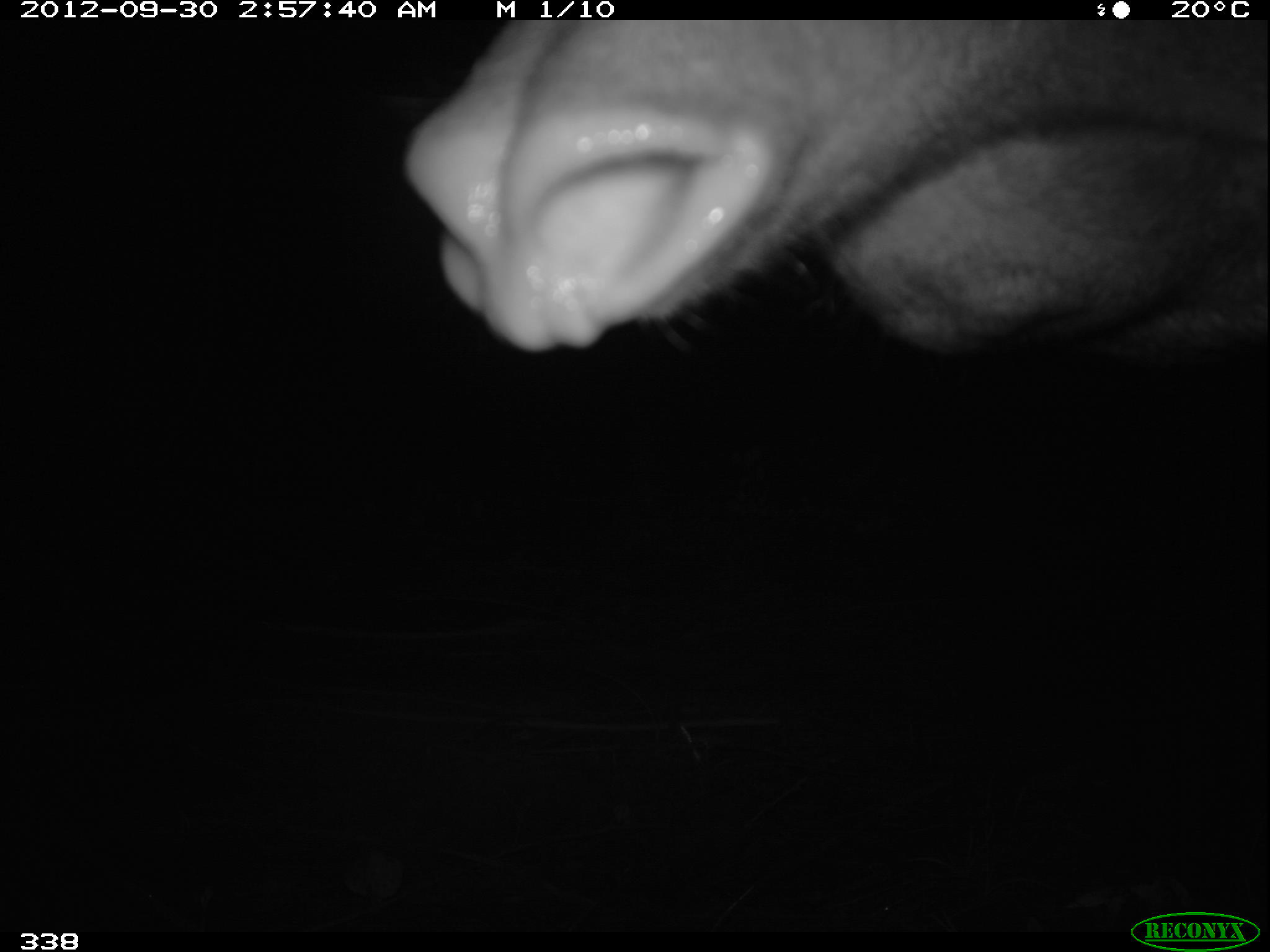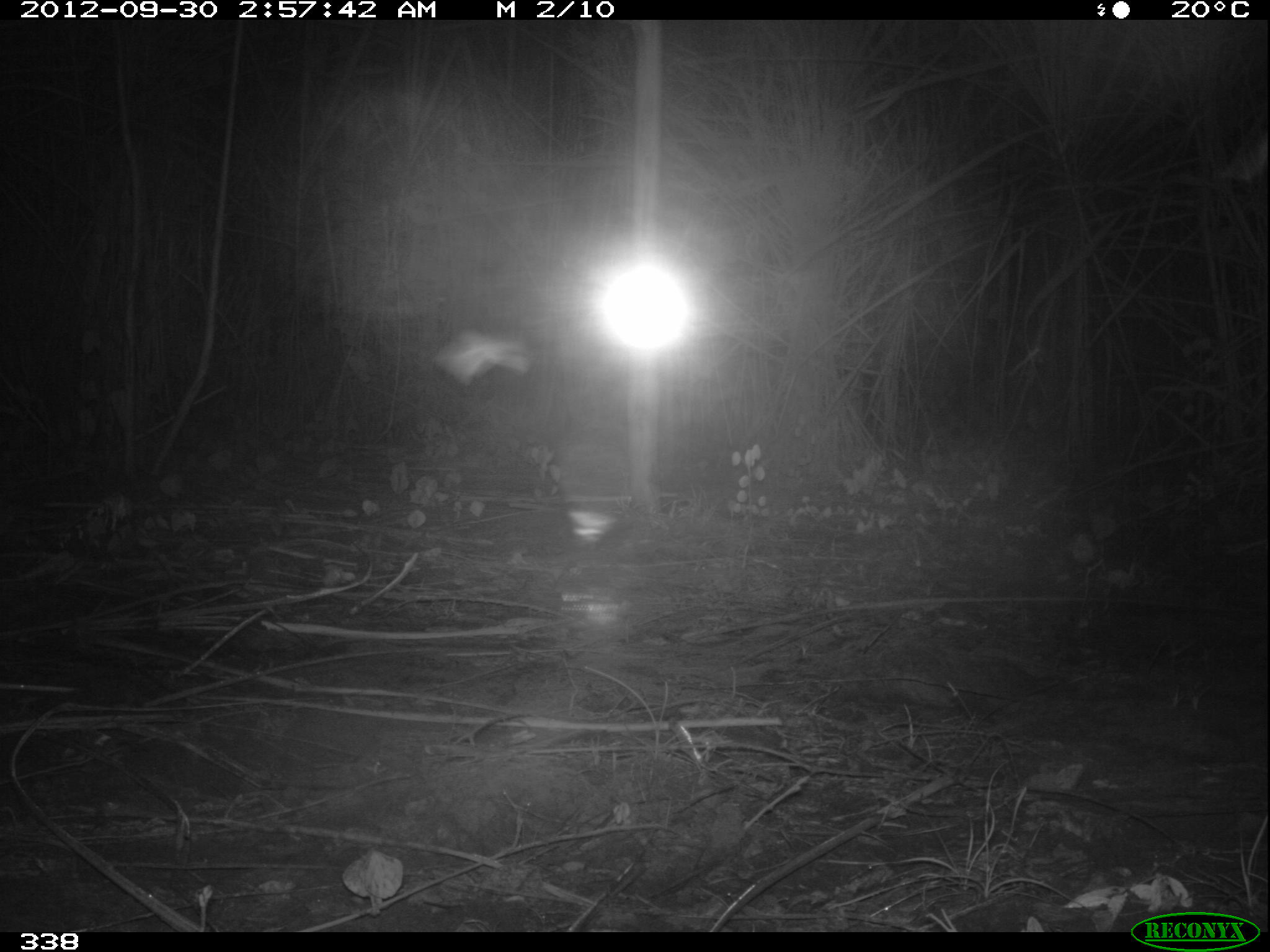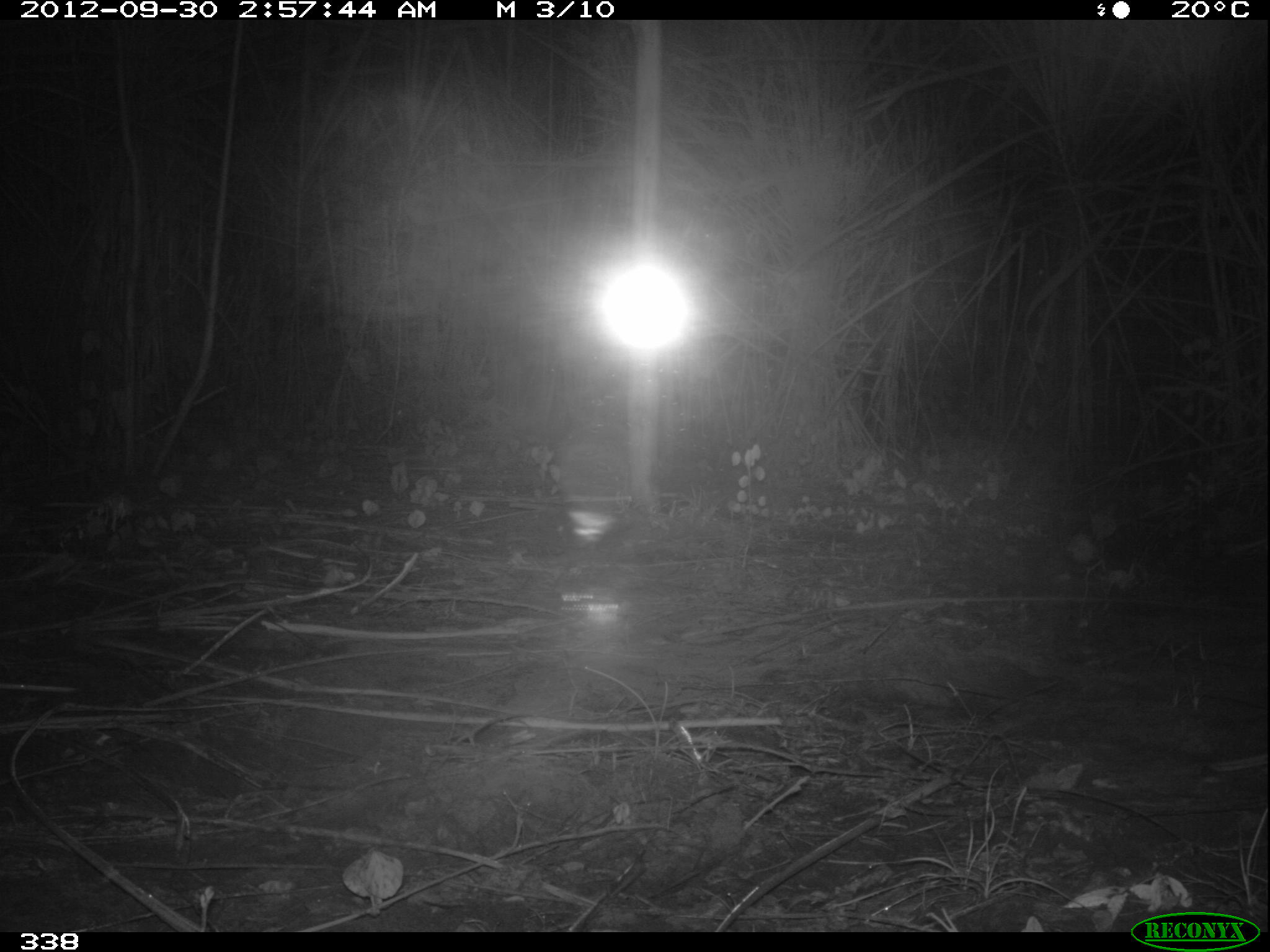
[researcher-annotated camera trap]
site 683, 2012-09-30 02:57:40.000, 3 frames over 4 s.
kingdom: Animalia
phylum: Chordata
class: Mammalia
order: Perissodactyla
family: Tapiridae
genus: Tapirus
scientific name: Tapirus terrestris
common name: south american tapir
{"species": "Tapirus terrestris (south american tapir)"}